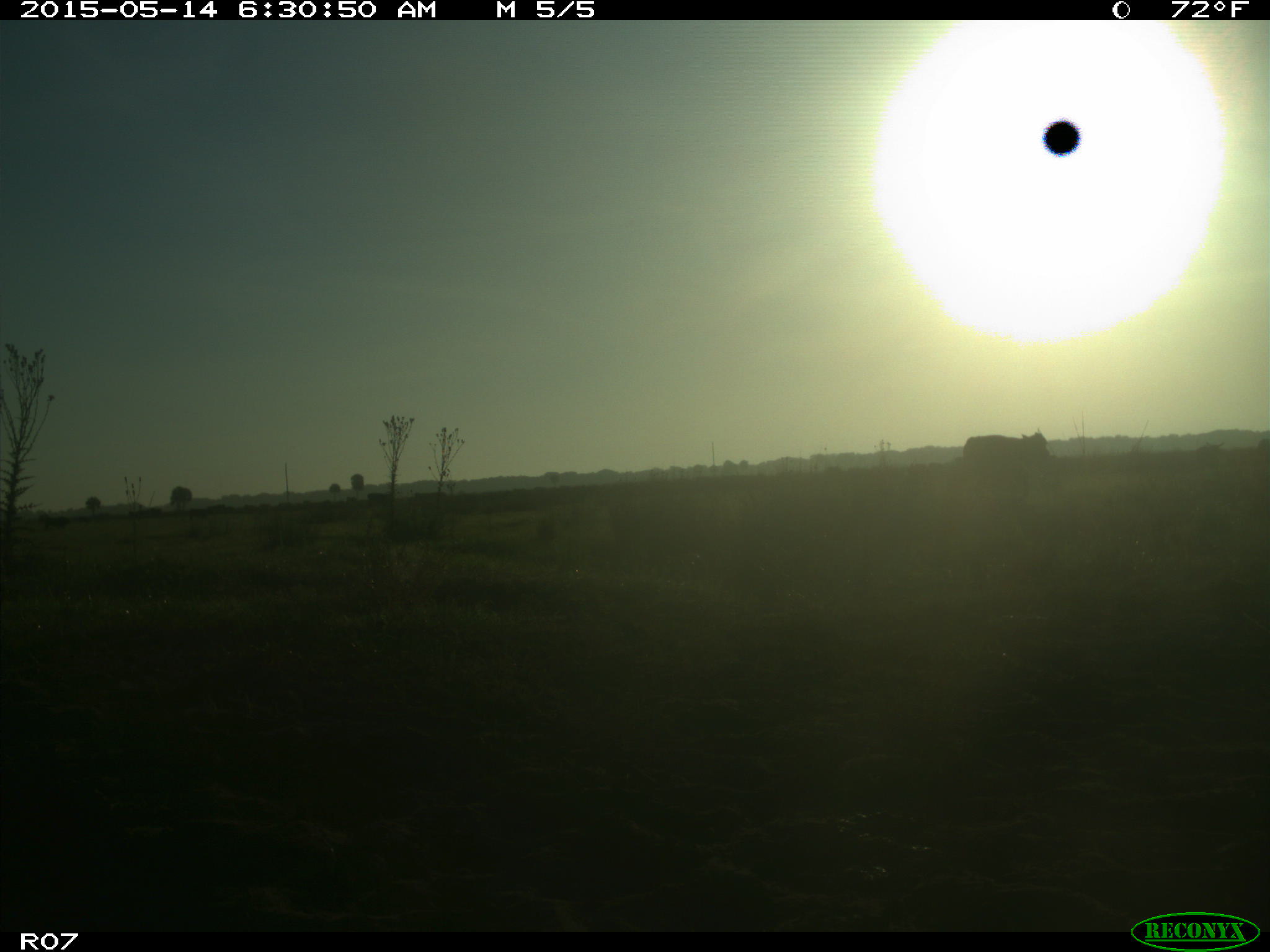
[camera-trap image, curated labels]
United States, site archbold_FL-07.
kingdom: Animalia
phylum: Chordata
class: Mammalia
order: Artiodactyla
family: Bovidae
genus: Bos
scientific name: Bos taurus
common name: domestic cow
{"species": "Bos taurus (domestic cow)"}